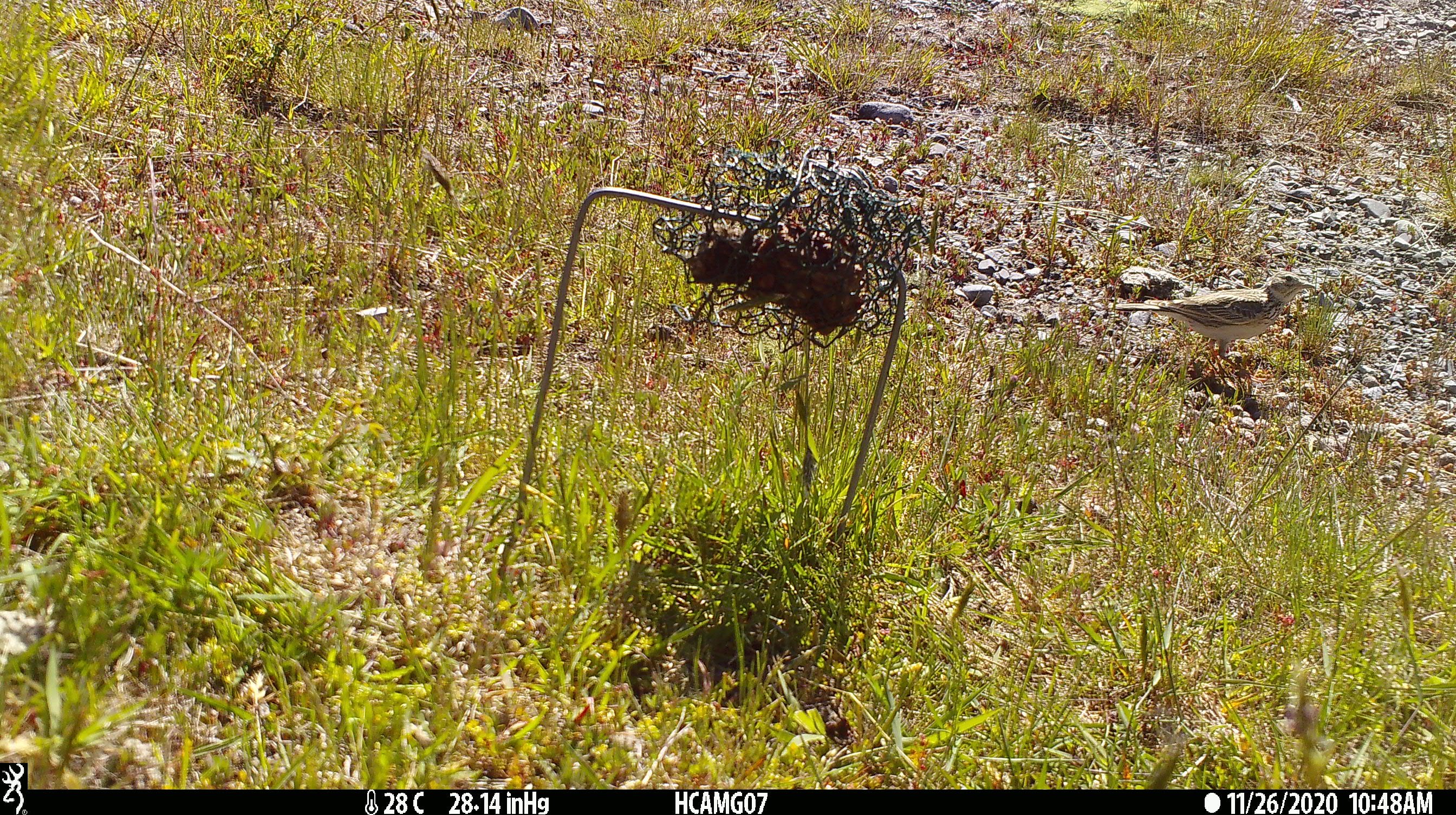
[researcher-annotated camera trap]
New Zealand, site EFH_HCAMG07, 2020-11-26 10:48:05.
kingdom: Animalia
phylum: Chordata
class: Aves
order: Passeriformes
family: Motacillidae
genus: Anthus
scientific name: Anthus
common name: pipit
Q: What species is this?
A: Pipit (Anthus).